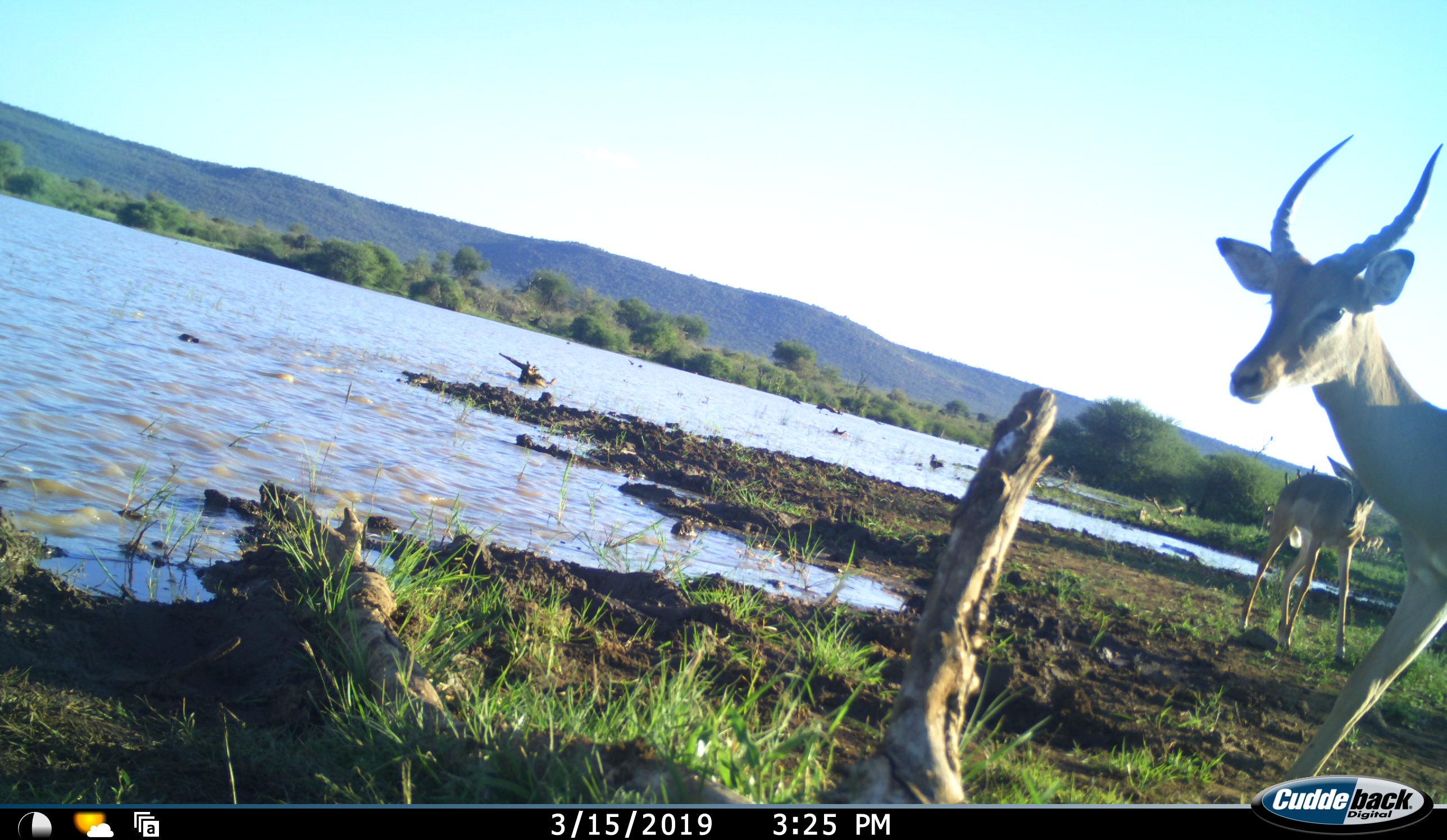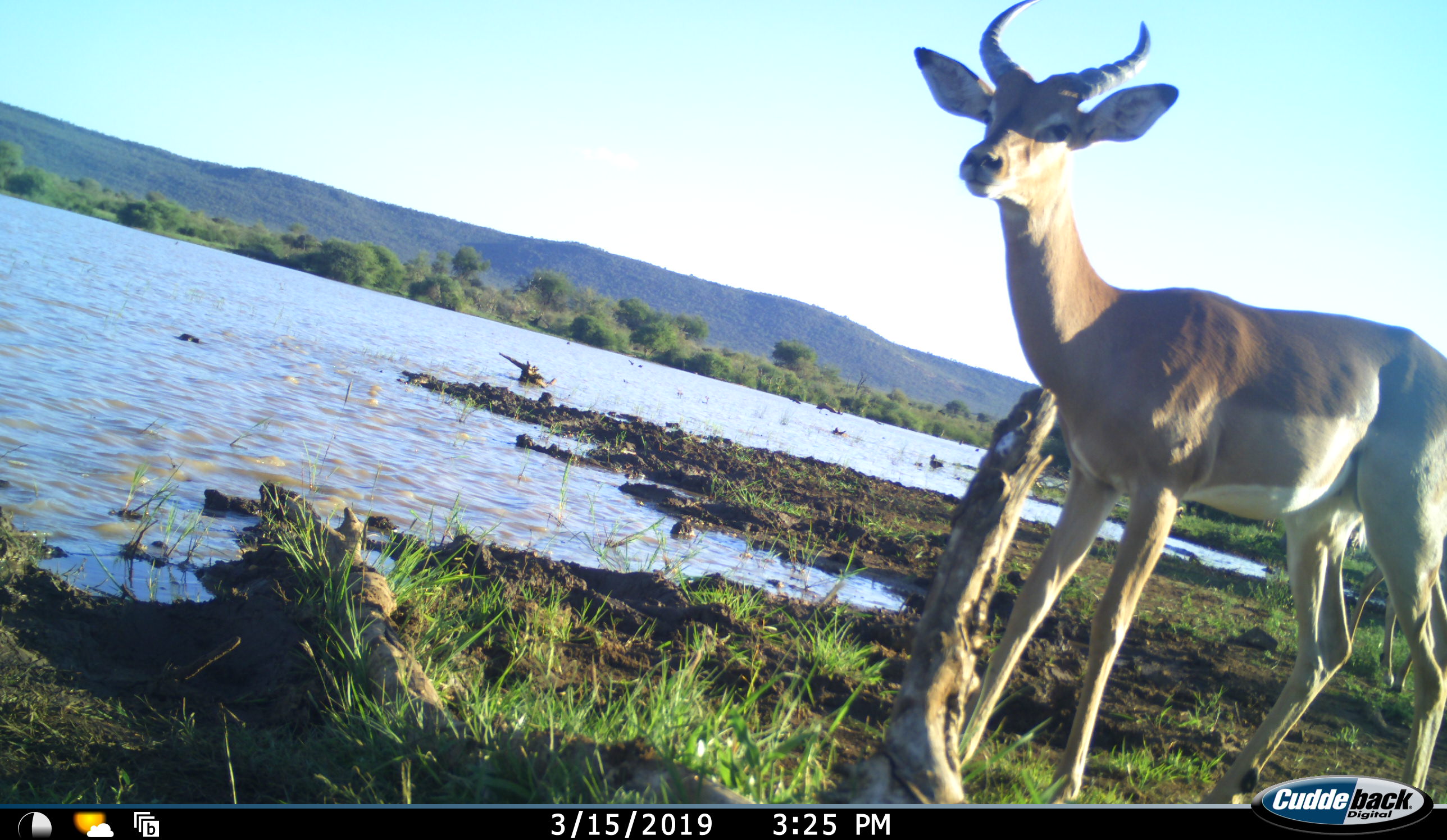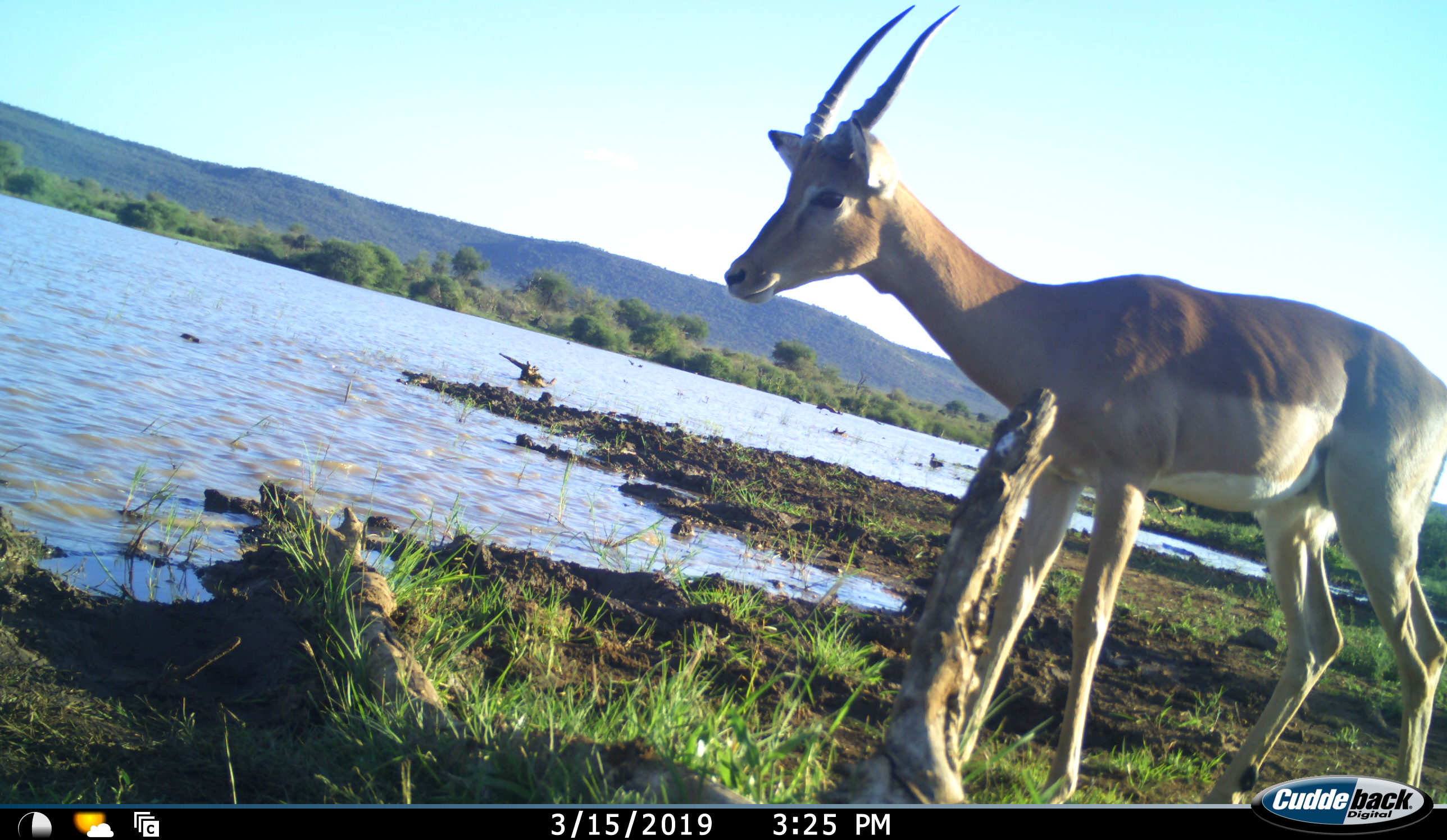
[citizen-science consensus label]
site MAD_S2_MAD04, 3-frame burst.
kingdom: Animalia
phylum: Chordata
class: Mammalia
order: Artiodactyla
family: Bovidae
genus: Aepyceros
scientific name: Aepyceros melampus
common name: impala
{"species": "impala (Aepyceros melampus)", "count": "2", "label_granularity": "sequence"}